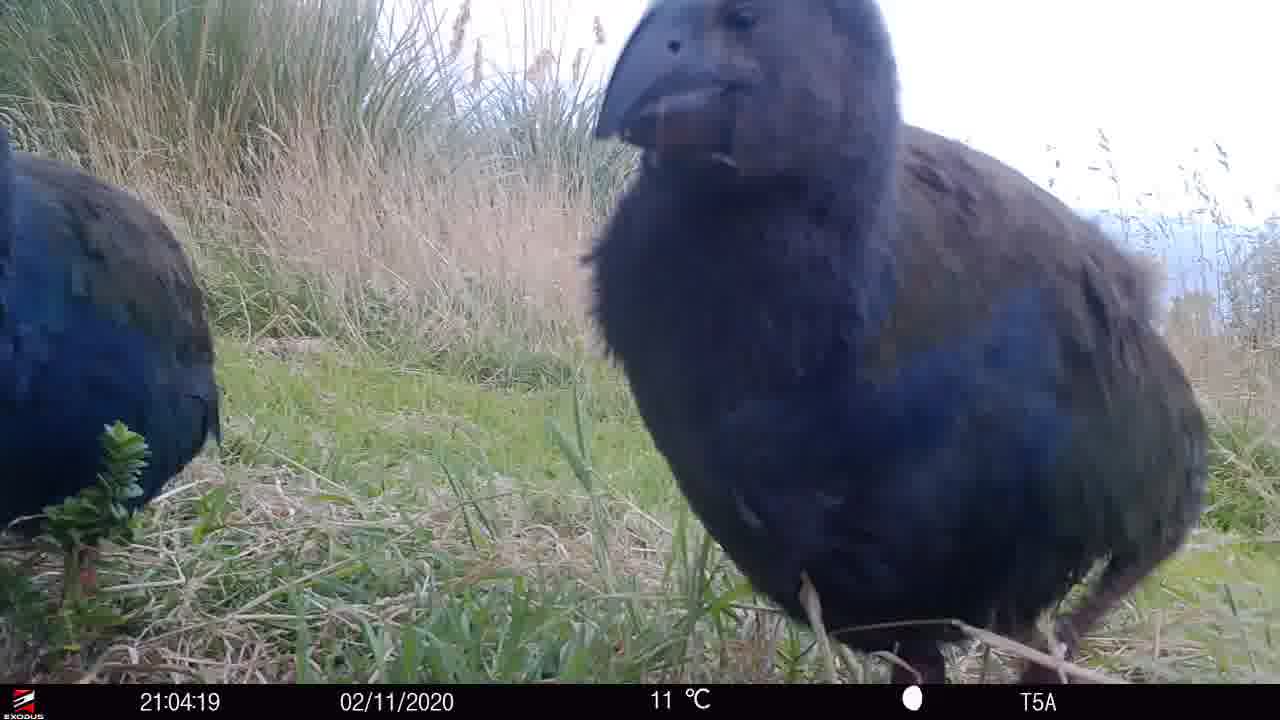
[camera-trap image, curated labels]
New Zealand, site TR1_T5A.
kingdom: Animalia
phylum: Chordata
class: Aves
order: Gruiformes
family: Rallidae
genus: Porphyrio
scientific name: Porphyrio mantelli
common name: takahe